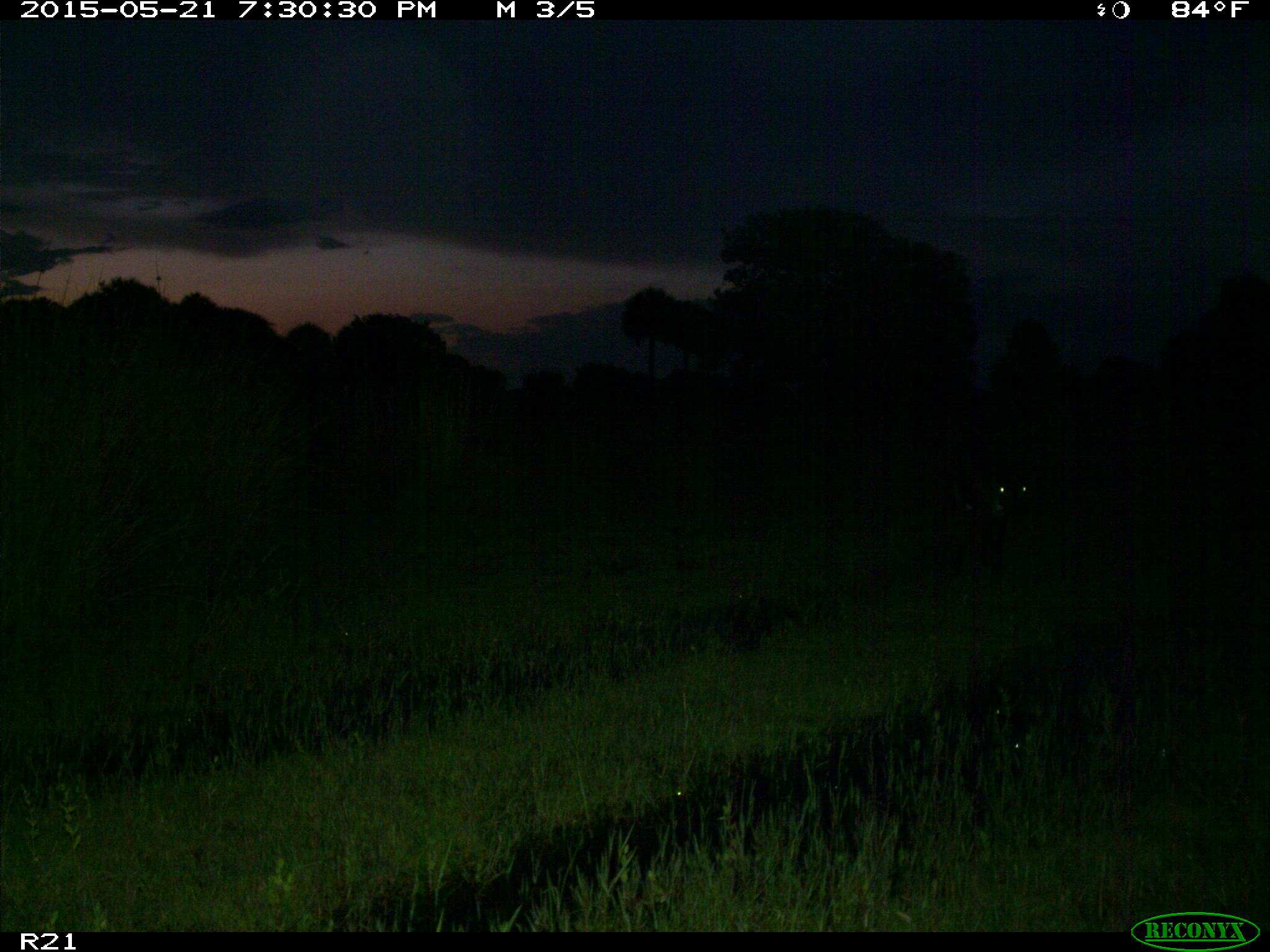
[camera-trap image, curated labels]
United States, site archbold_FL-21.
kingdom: Animalia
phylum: Chordata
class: Mammalia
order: Artiodactyla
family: Bovidae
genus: Bos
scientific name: Bos taurus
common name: domestic cow